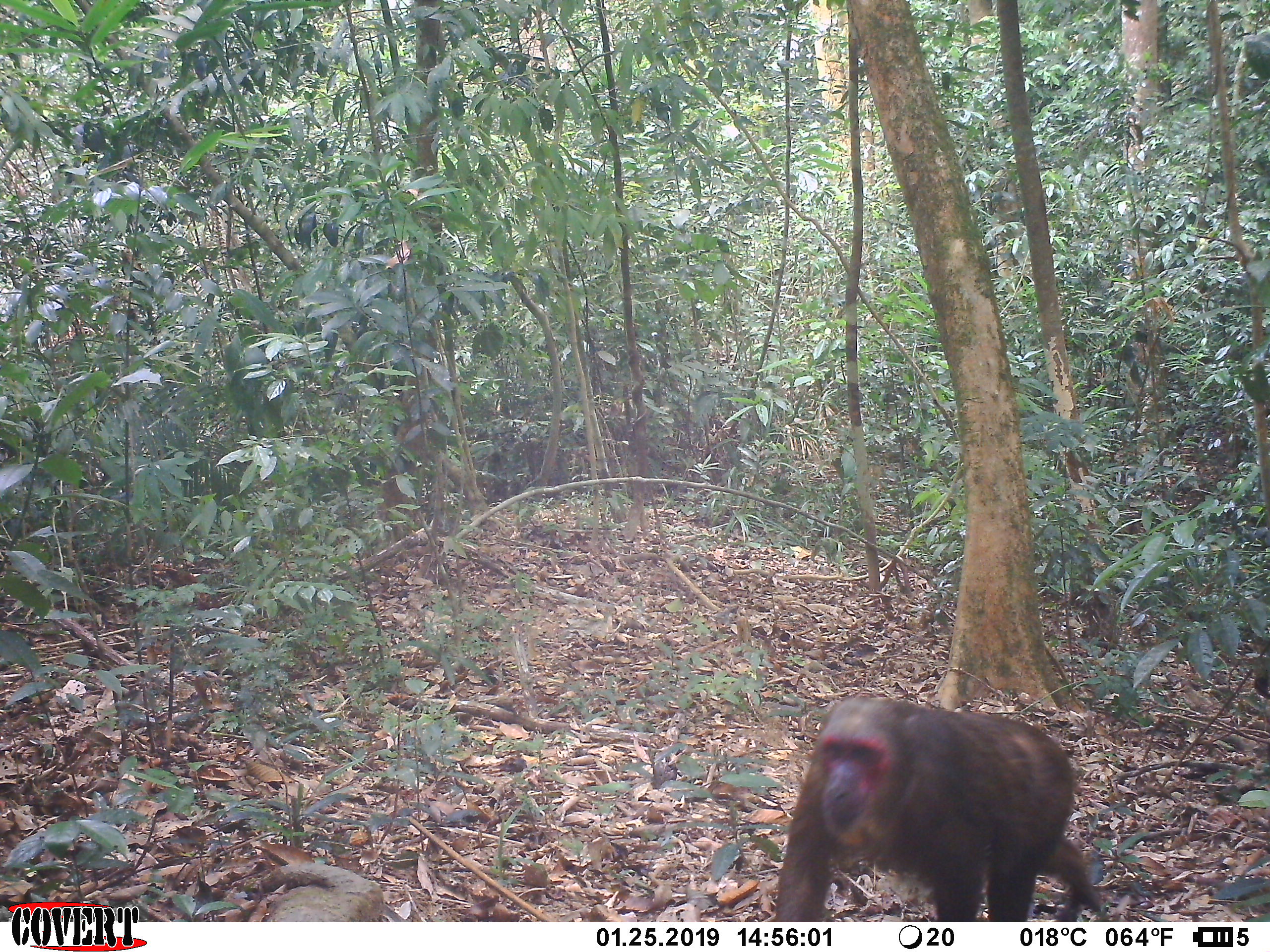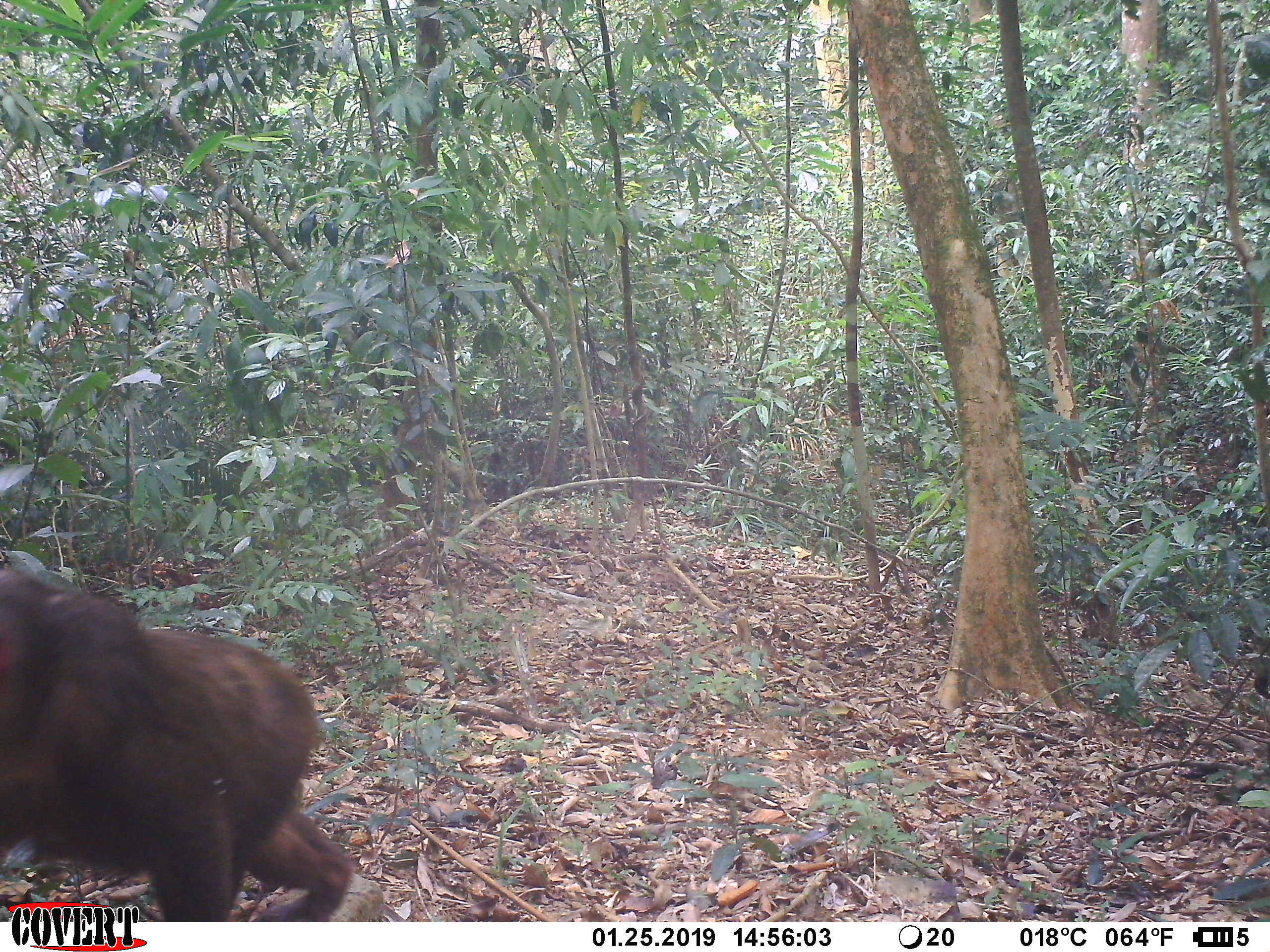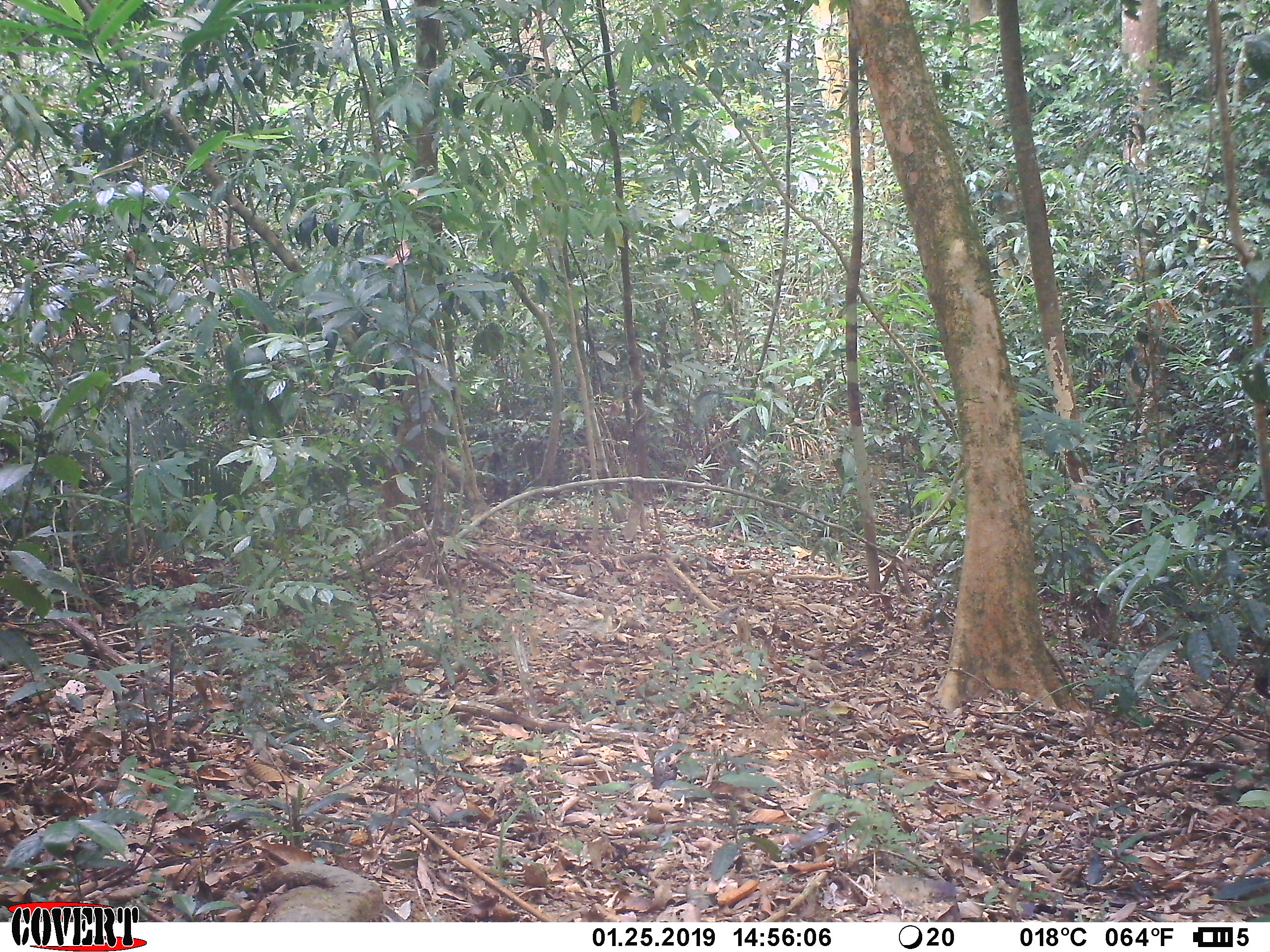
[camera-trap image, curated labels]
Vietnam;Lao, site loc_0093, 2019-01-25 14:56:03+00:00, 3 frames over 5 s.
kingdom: Animalia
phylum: Chordata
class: Mammalia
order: Primates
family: Cercopithecidae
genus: Macaca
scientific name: Macaca arctoides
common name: stump-tailed macaque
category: stump tailed macaque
Stump tailed macaque (stump-tailed macaque) (Macaca arctoides). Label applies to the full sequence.